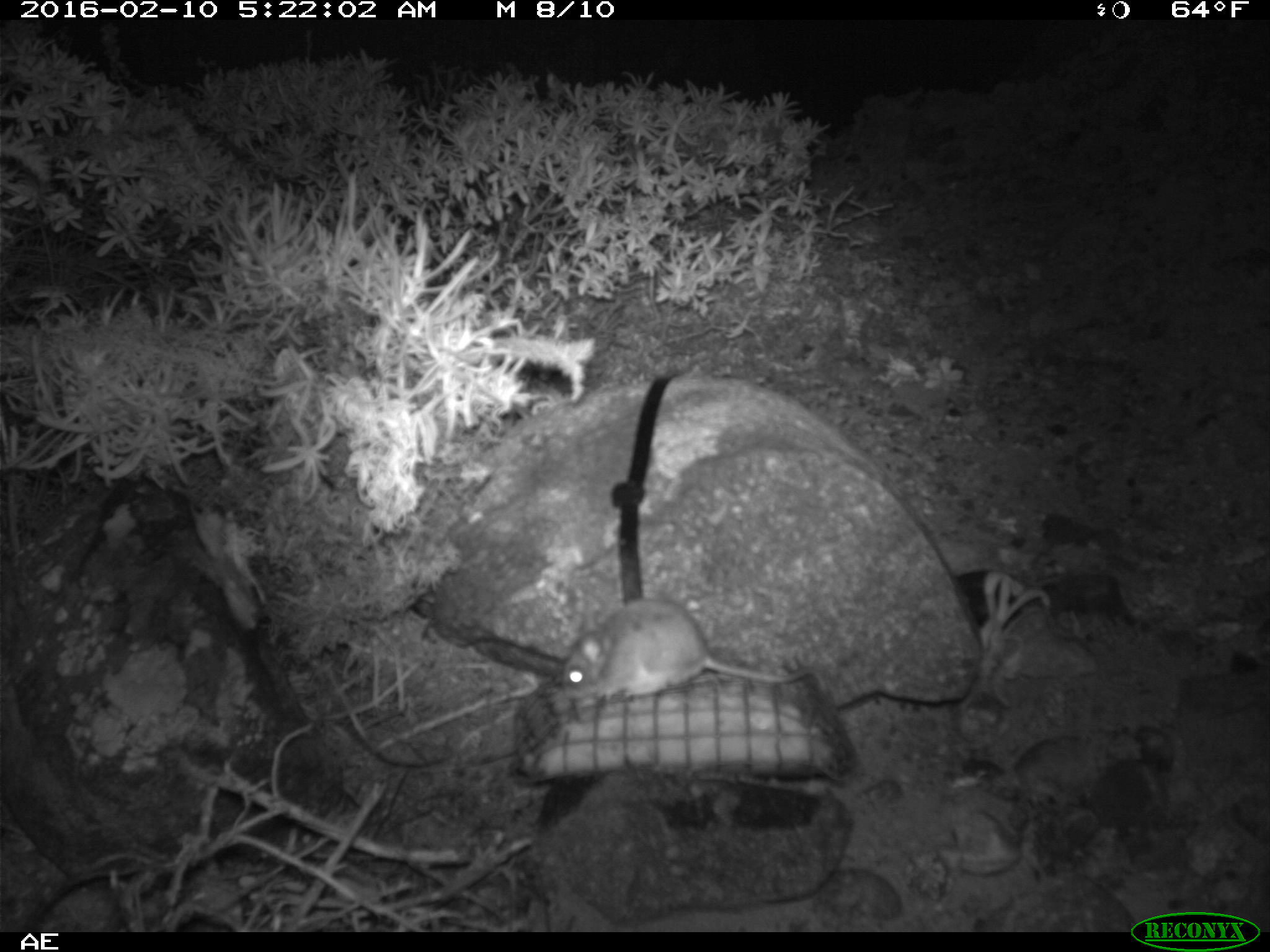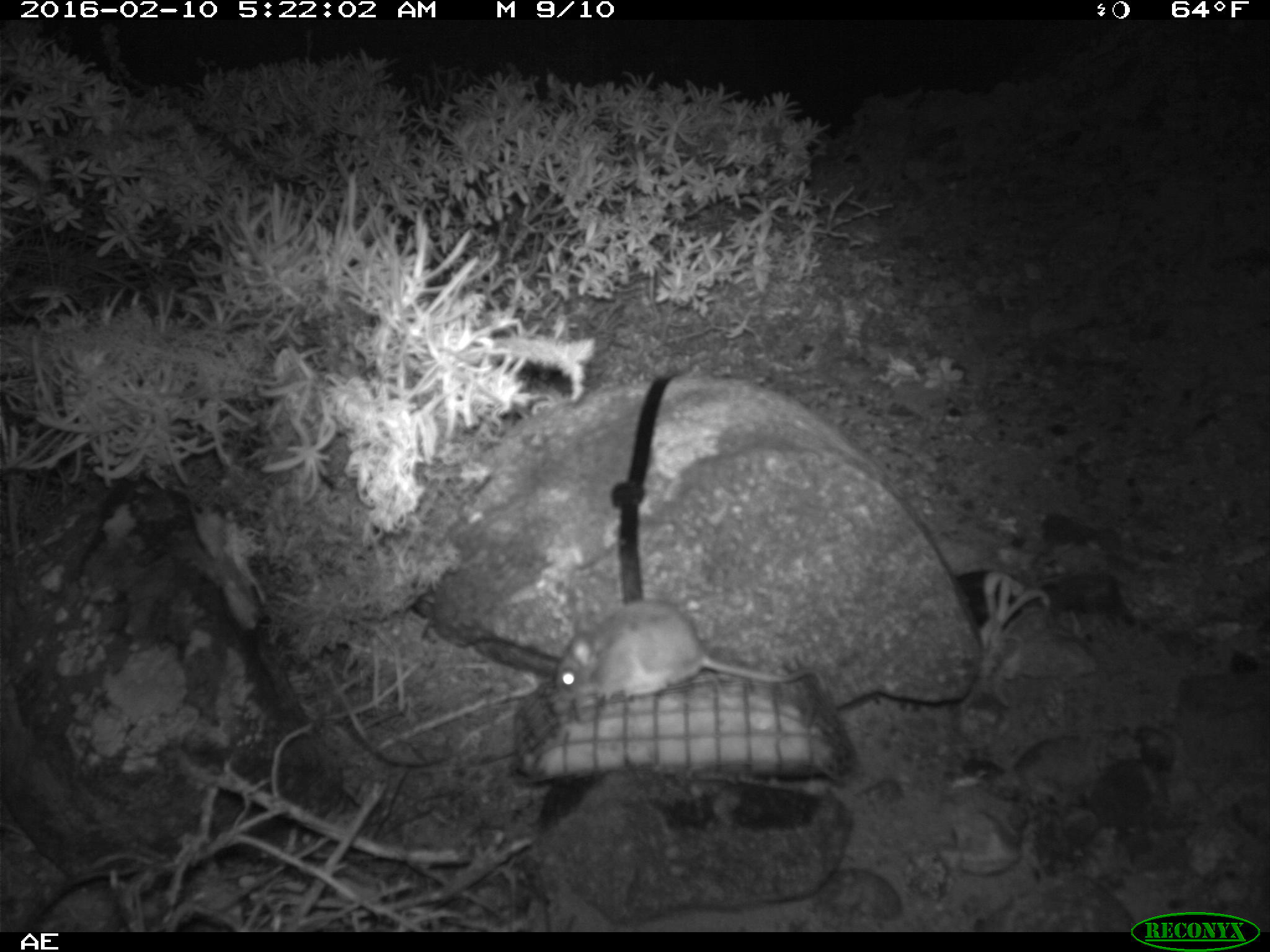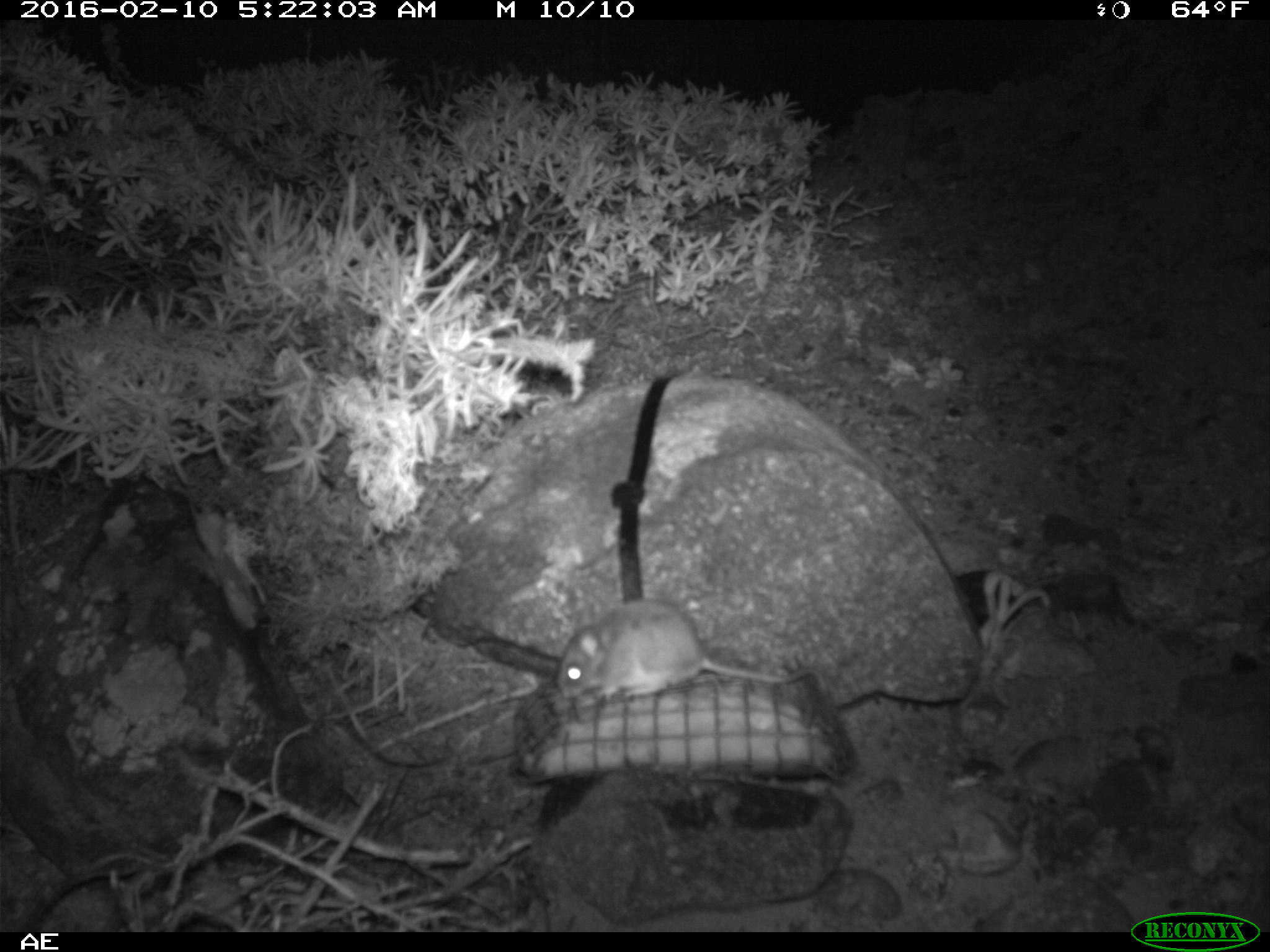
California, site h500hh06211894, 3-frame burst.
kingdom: Animalia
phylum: Chordata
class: Mammalia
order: Rodentia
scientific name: Rodentia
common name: rodent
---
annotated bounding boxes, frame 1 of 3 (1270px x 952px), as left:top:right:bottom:
rodent: 564:599:828:714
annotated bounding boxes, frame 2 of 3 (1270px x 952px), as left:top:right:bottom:
rodent: 553:598:832:712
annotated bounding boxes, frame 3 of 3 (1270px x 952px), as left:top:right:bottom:
rodent: 554:598:830:700